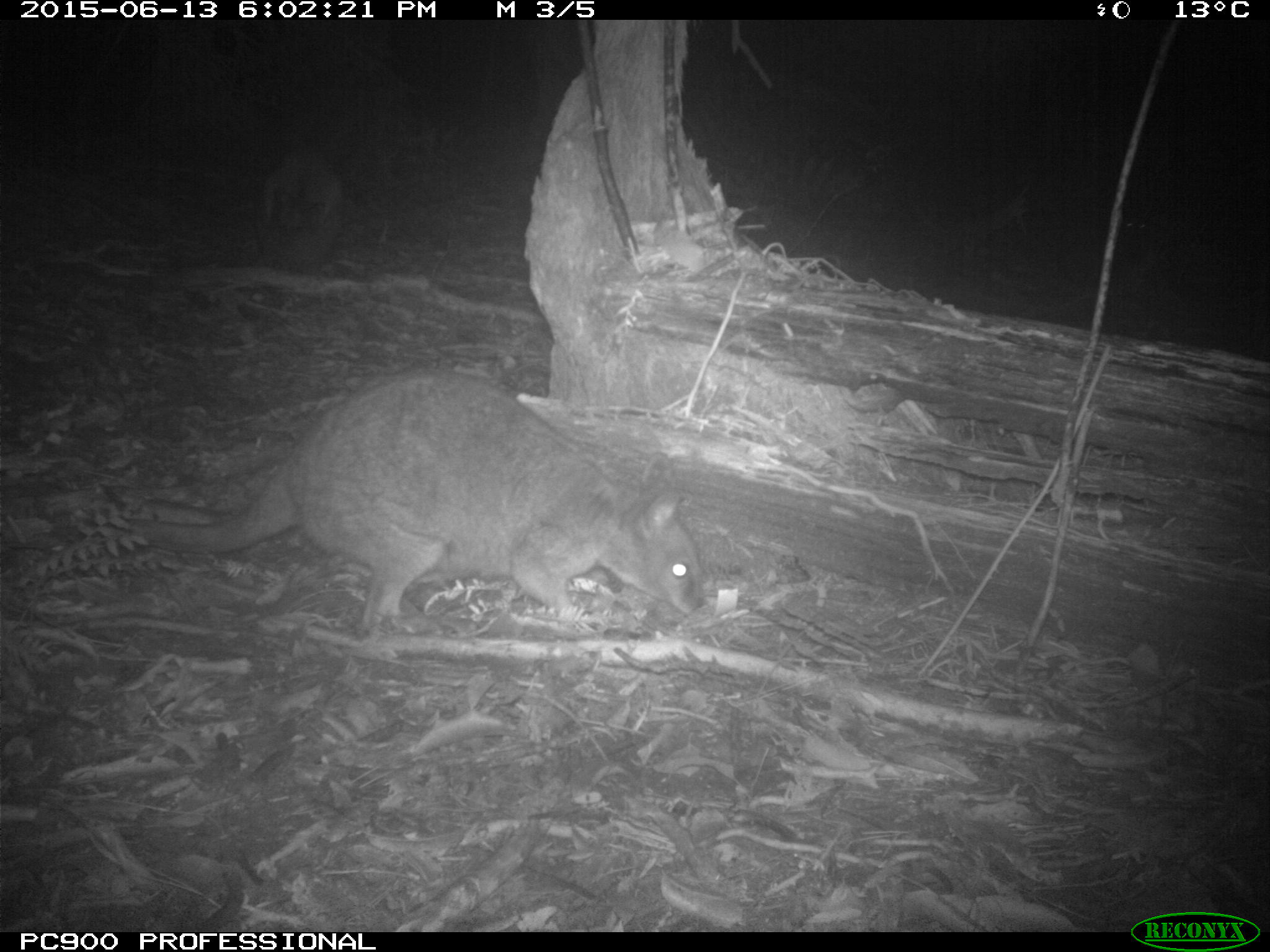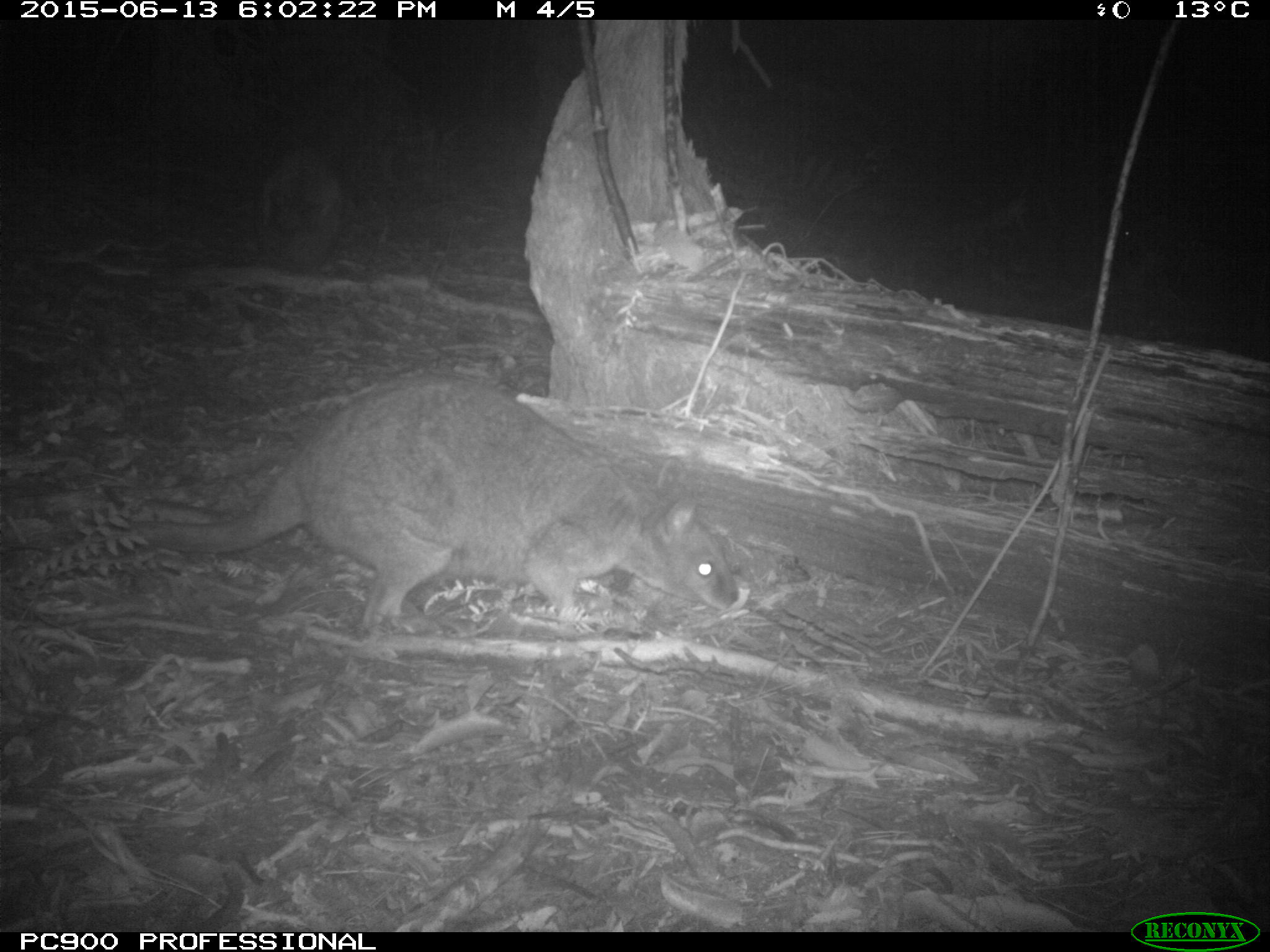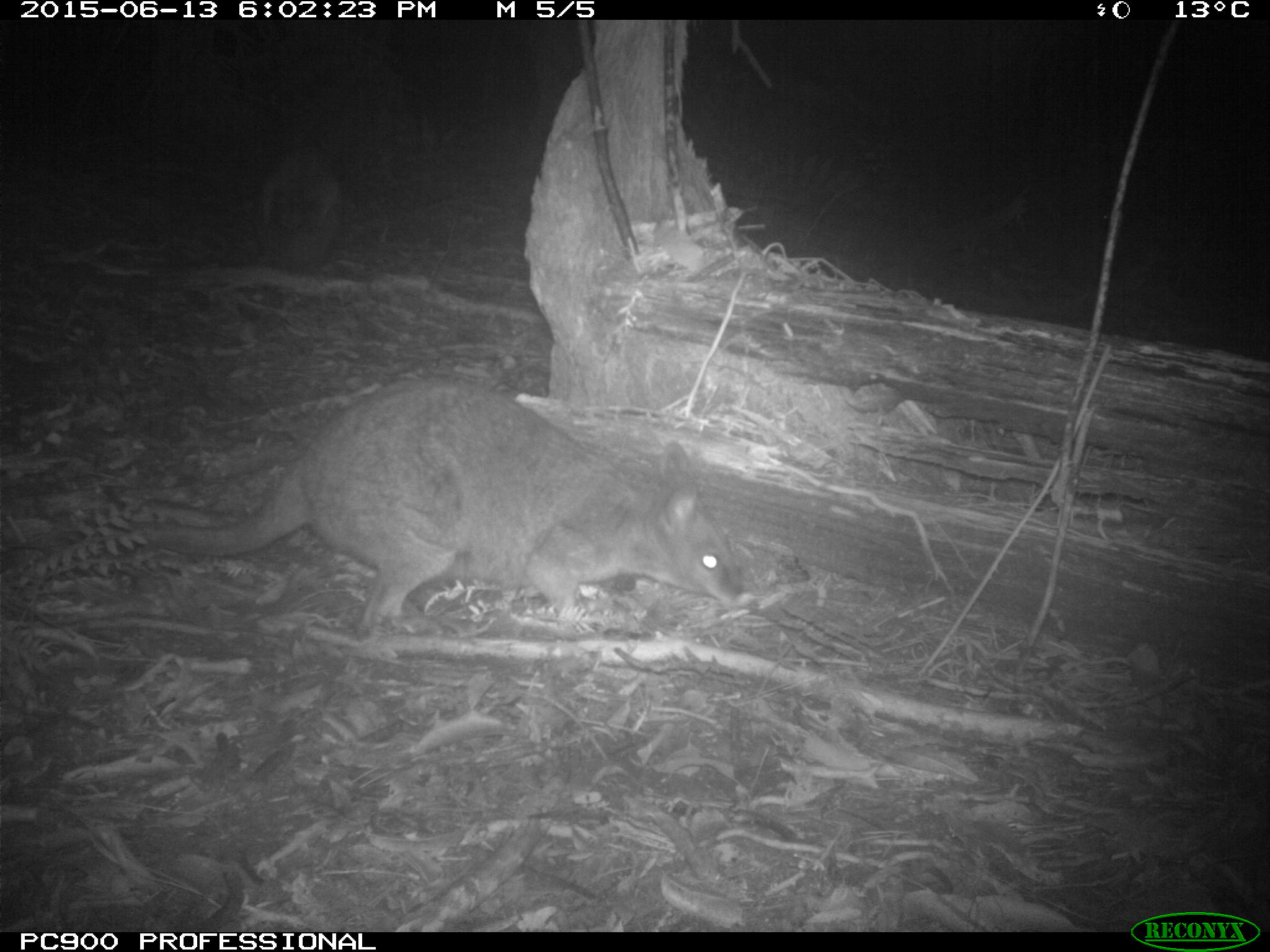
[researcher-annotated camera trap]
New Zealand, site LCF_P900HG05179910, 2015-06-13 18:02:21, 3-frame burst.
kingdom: Animalia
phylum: Chordata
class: Mammalia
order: Diprotodontia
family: Macropodidae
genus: Notamacropus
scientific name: Notamacropus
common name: wallaby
Wallaby (Notamacropus).